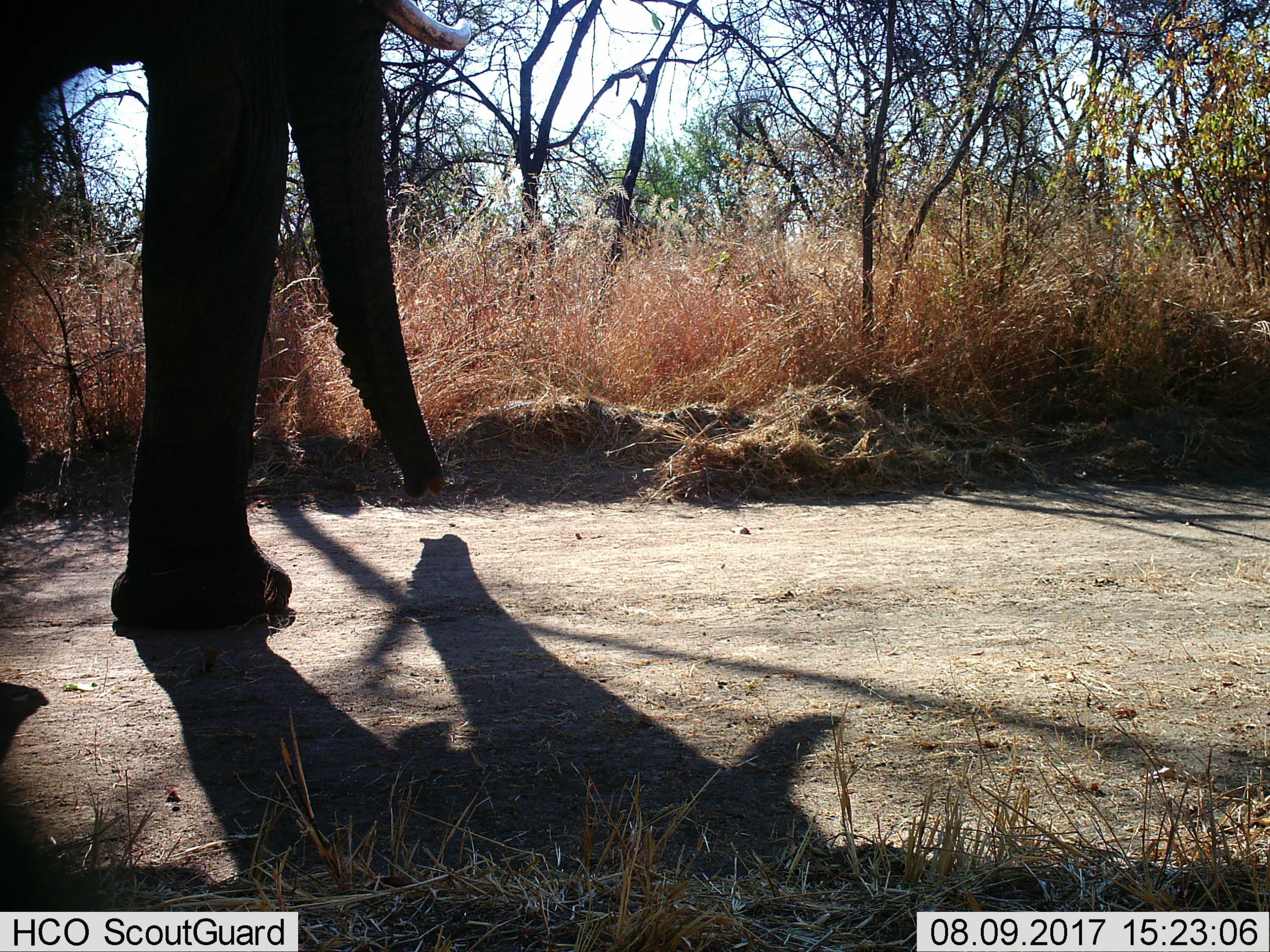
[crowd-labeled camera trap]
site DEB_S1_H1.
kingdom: Animalia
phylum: Chordata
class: Mammalia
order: Proboscidea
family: Elephantidae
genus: Loxodonta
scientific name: Loxodonta africana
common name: african bush elephant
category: elephant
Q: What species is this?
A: Elephant (african bush elephant) (Loxodonta africana).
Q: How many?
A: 1.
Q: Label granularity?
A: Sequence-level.